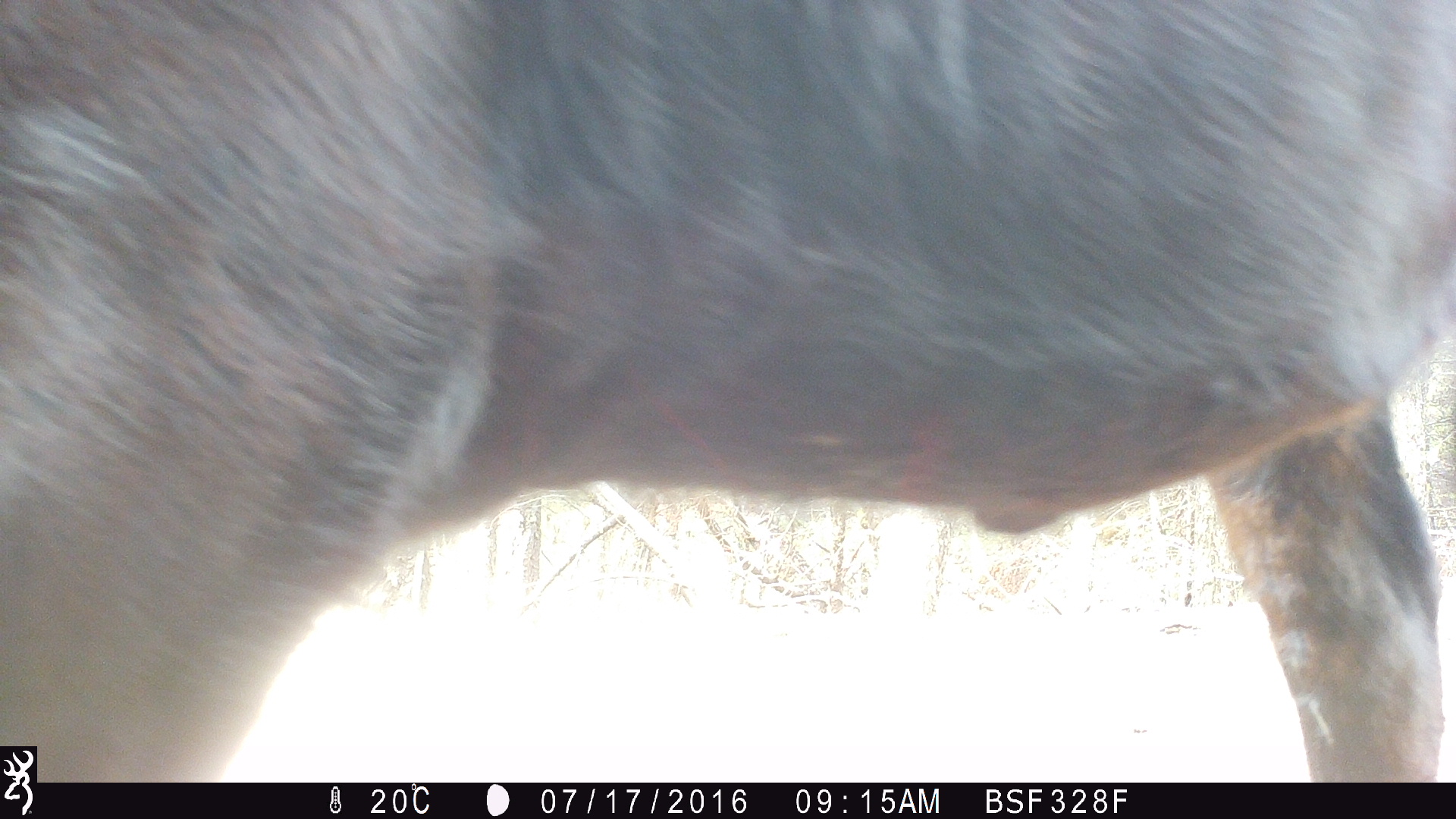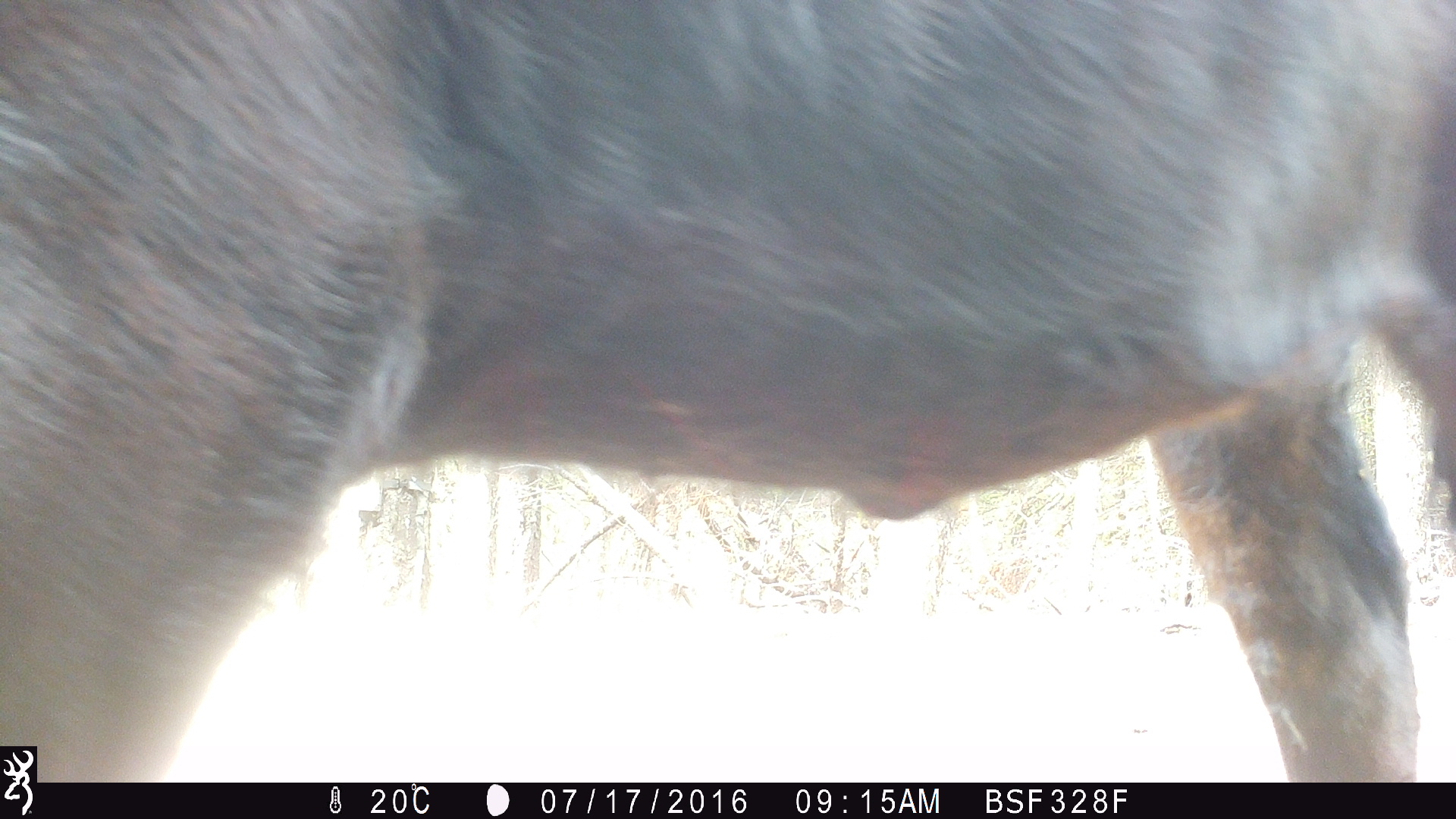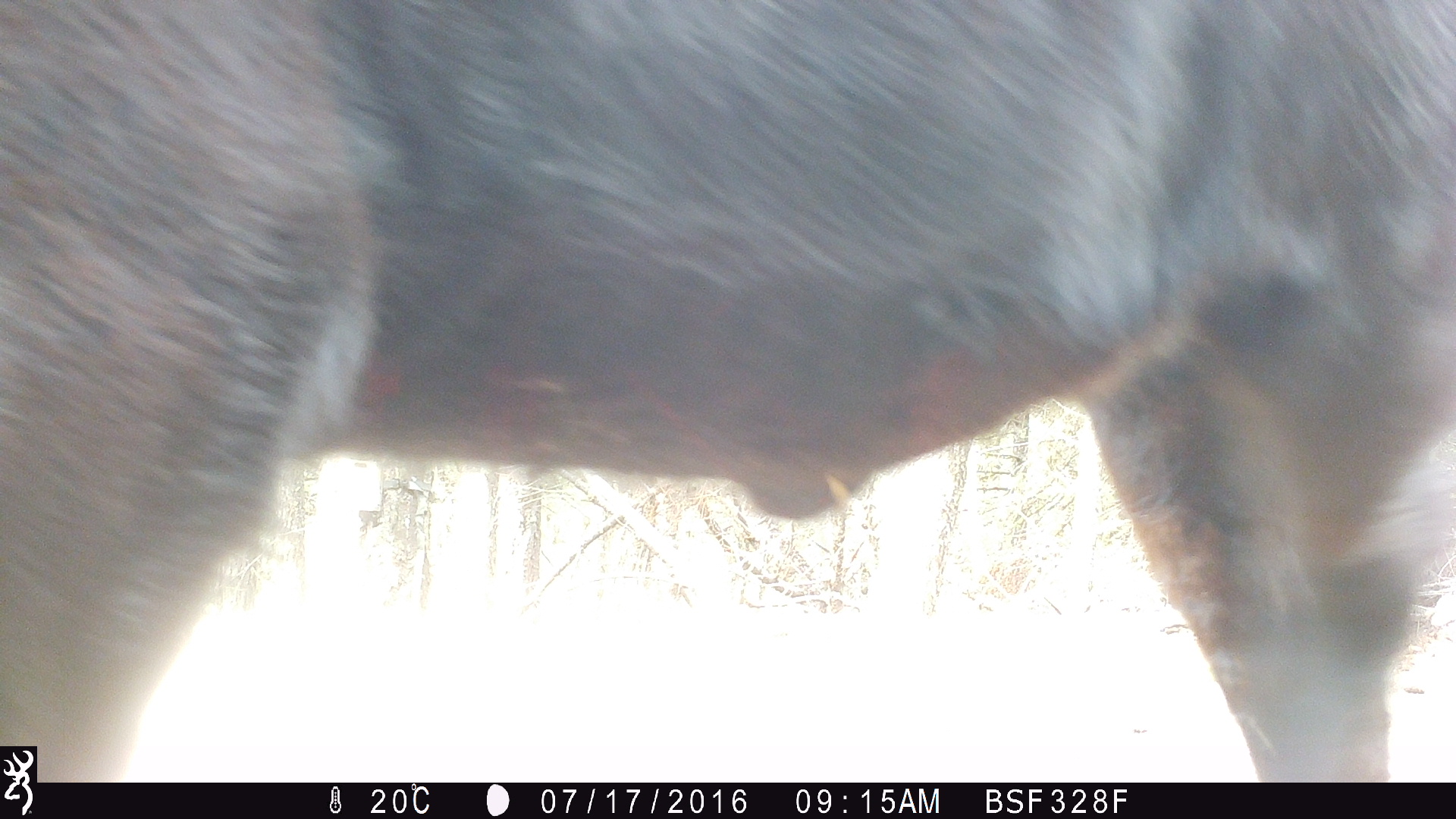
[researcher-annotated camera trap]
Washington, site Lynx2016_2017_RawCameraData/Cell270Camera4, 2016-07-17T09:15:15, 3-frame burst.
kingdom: Animalia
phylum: Chordata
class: Mammalia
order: Artiodactyla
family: Bovidae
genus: Bos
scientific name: Bos taurus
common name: domestic cattle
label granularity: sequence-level